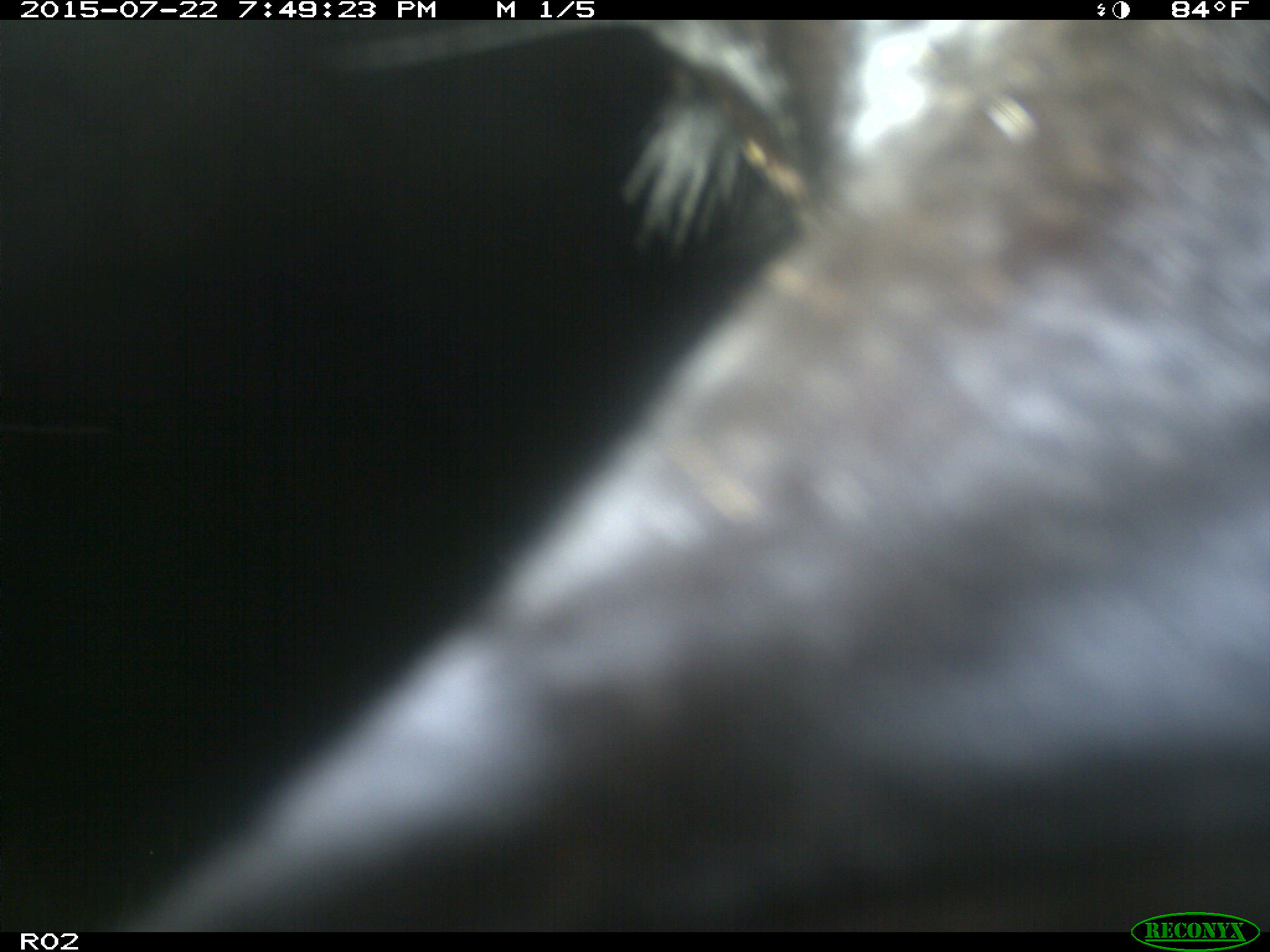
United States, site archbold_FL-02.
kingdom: Animalia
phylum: Chordata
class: Mammalia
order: Artiodactyla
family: Bovidae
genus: Bos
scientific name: Bos taurus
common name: domestic cow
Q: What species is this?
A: Bos taurus (domestic cow).